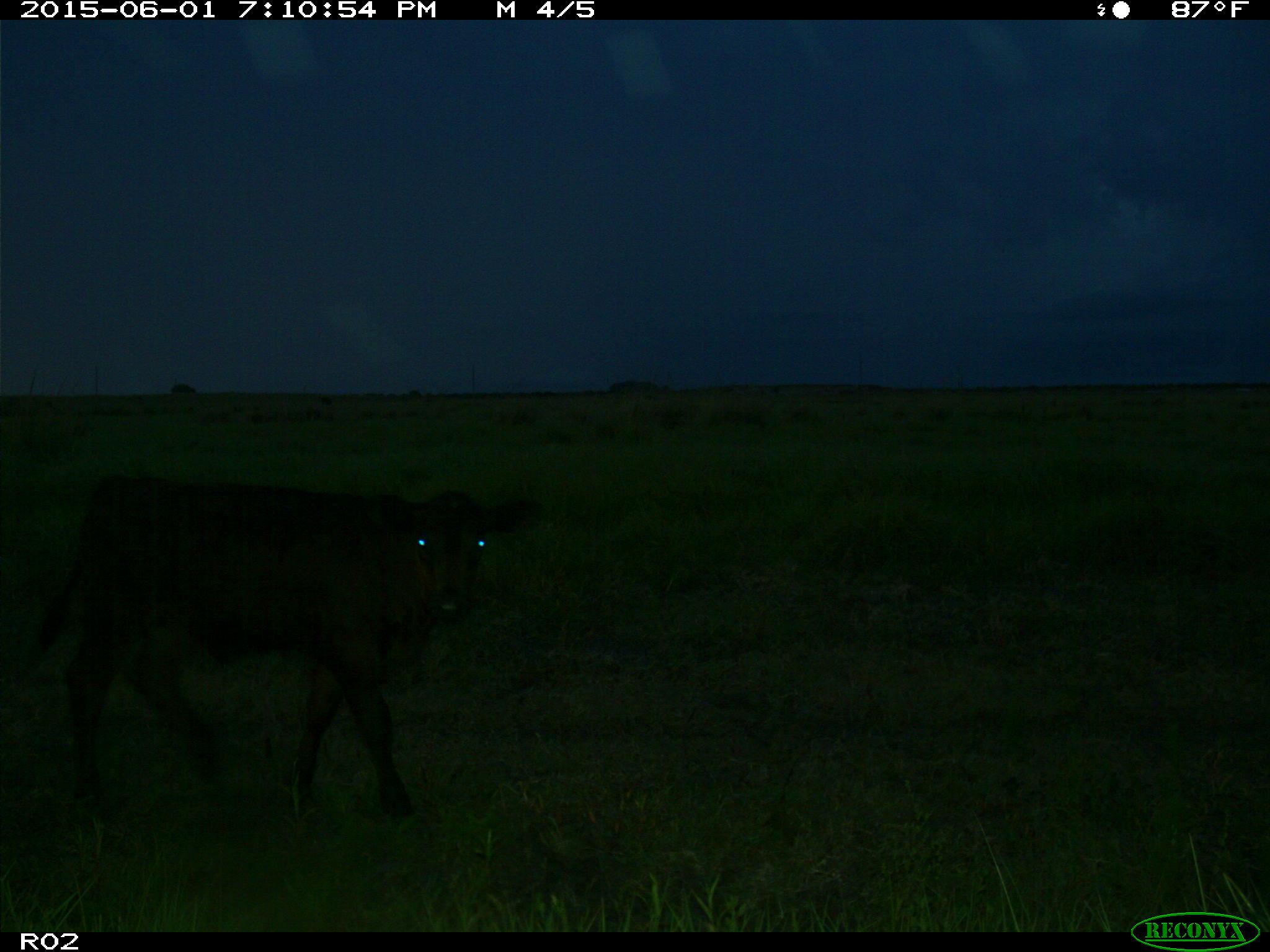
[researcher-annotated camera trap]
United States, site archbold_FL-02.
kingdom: Animalia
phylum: Chordata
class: Mammalia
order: Artiodactyla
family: Bovidae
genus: Bos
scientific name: Bos taurus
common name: domestic cow